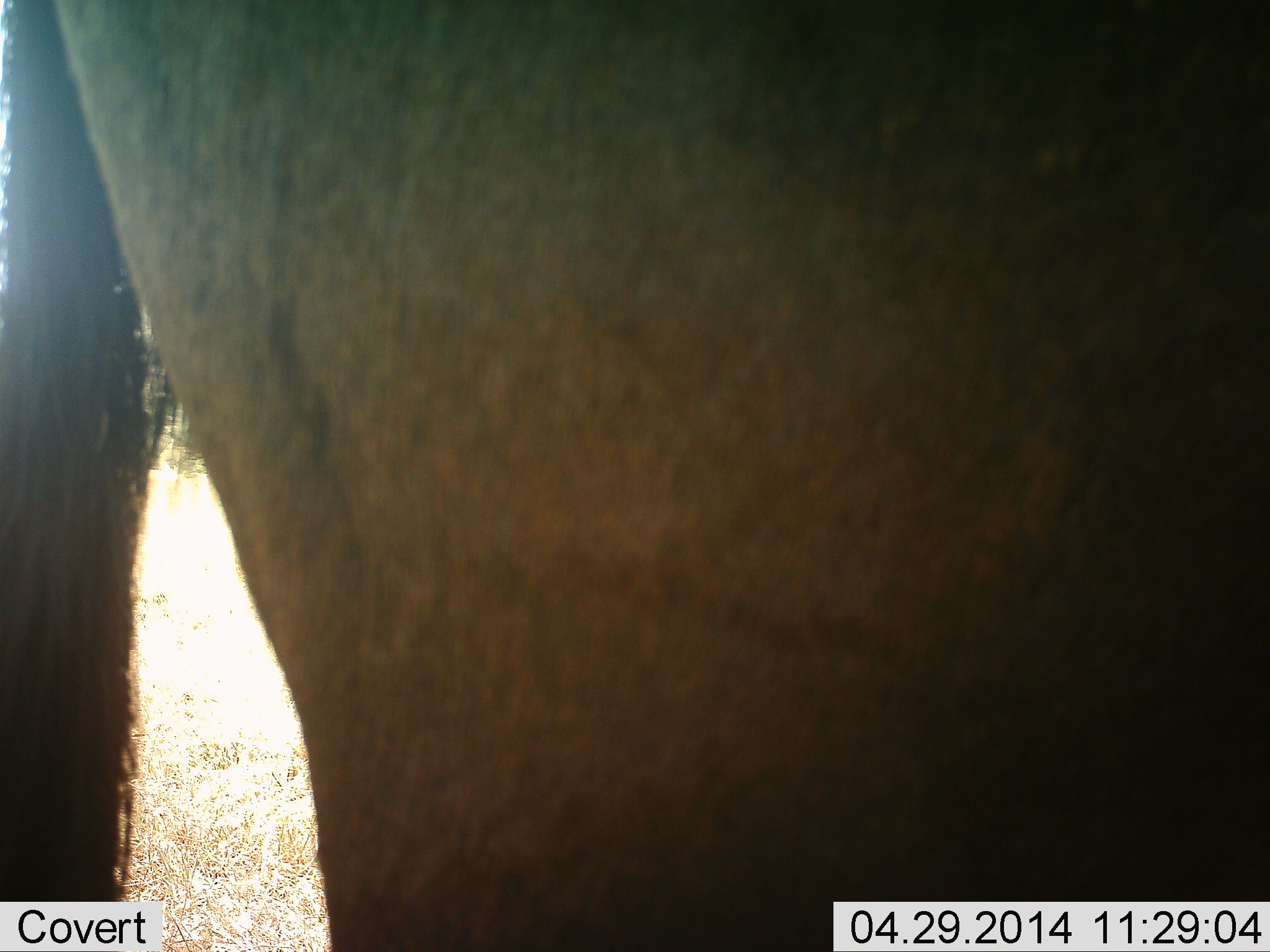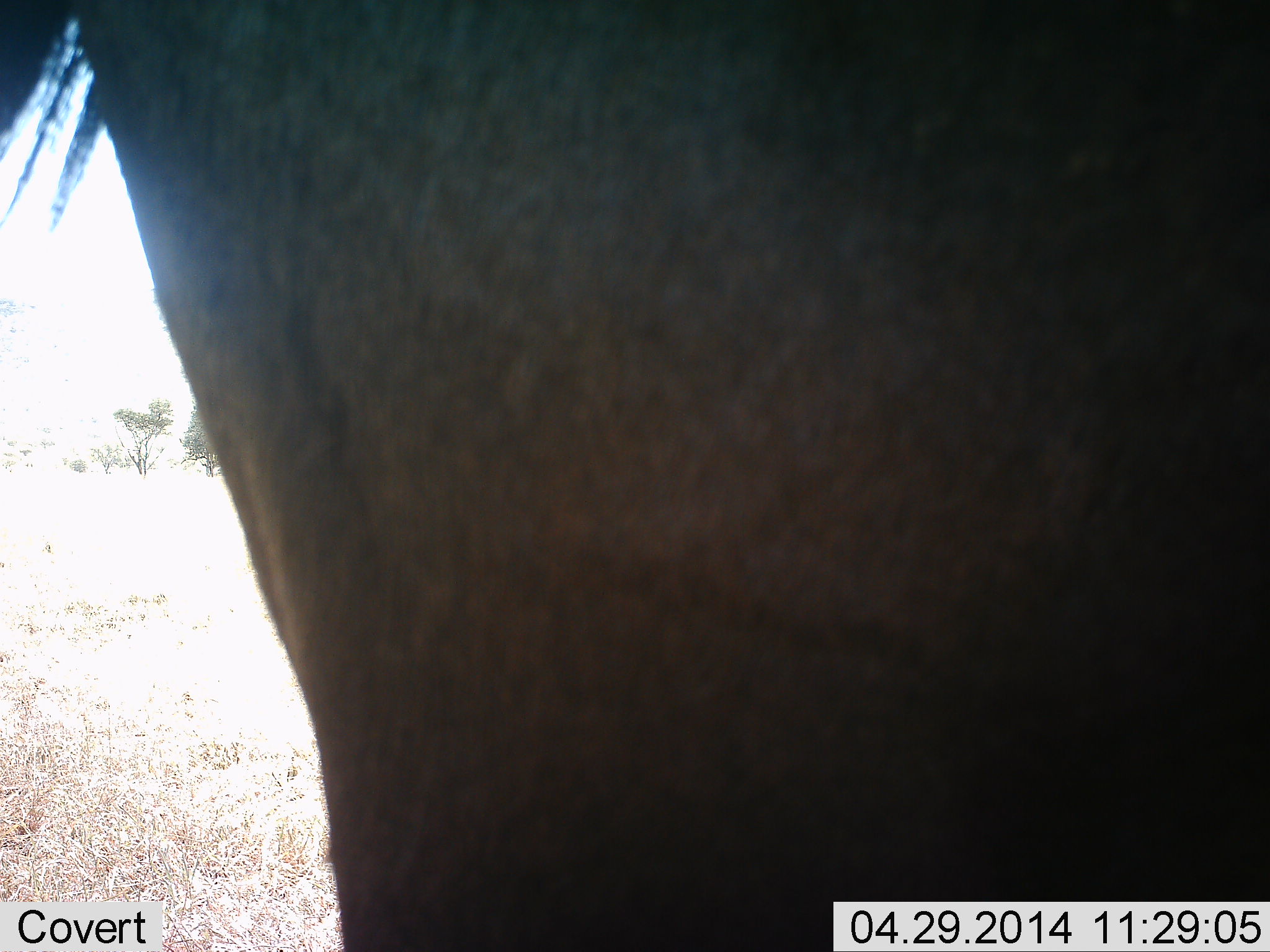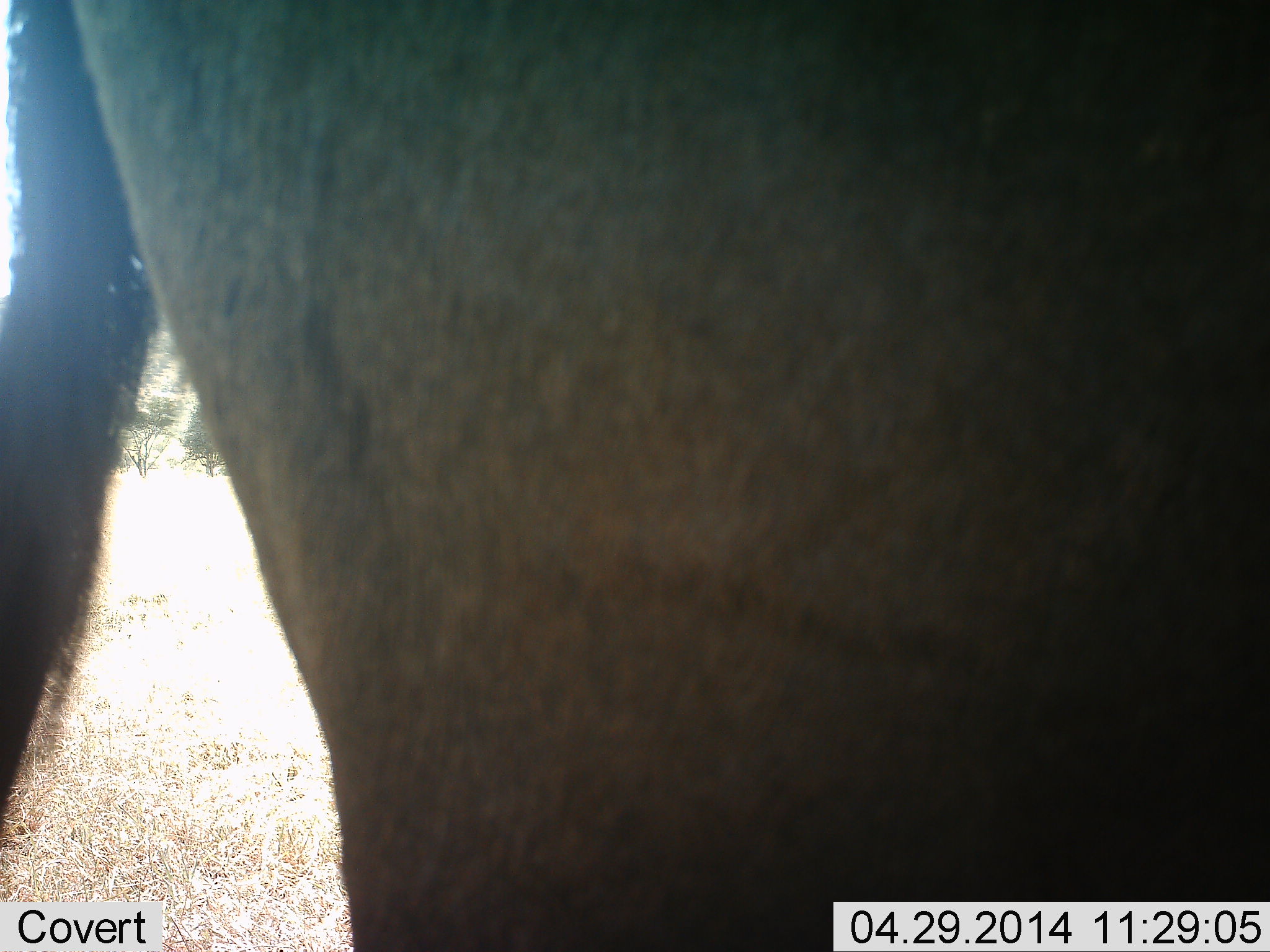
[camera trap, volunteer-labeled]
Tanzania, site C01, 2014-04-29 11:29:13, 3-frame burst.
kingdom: Animalia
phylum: Chordata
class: Mammalia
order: Artiodactyla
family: Bovidae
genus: Connochaetes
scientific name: Connochaetes taurinus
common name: blue wildebeest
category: wildebeest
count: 1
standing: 50%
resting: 0%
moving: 50%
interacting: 0%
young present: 0%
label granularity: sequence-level